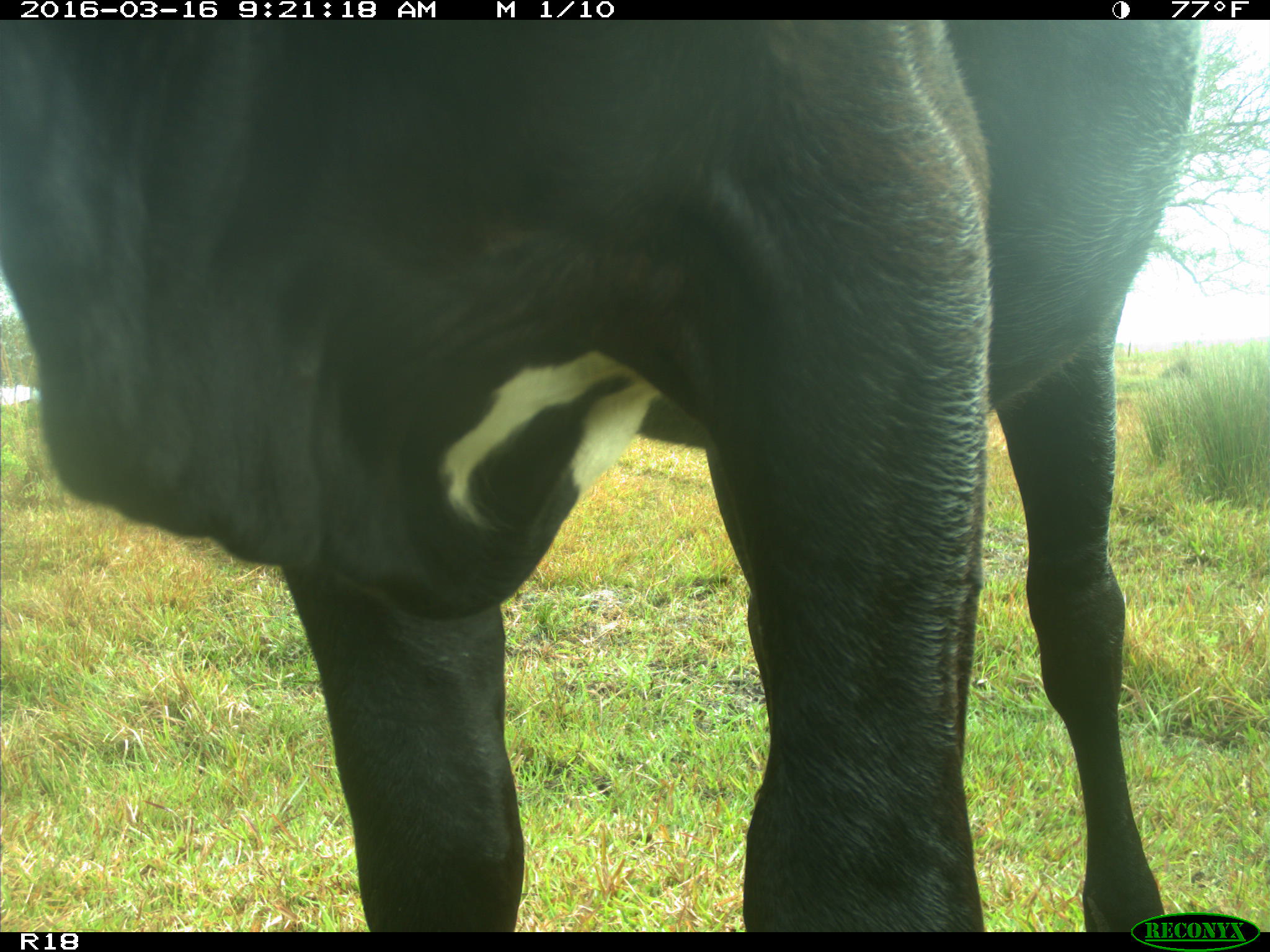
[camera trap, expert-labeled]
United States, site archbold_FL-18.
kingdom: Animalia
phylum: Chordata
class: Mammalia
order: Artiodactyla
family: Bovidae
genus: Bos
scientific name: Bos taurus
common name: domestic cow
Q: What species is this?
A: Bos taurus (domestic cow).